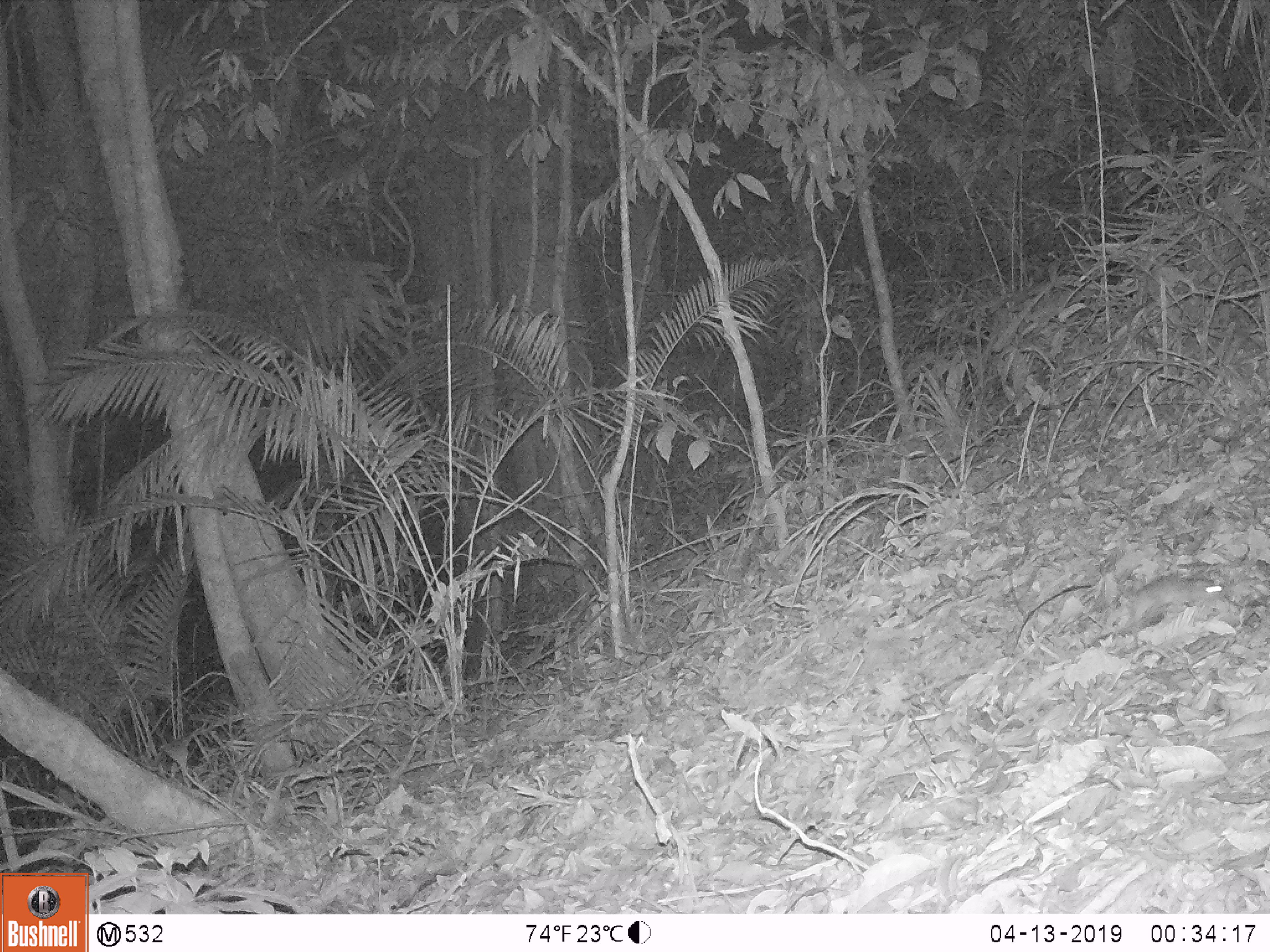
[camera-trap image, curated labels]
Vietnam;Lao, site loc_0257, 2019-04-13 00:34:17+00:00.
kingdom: Animalia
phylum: Chordata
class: Mammalia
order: Rodentia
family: Muridae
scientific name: Muridae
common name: old-world mice and rats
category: unidentified murid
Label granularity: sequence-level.